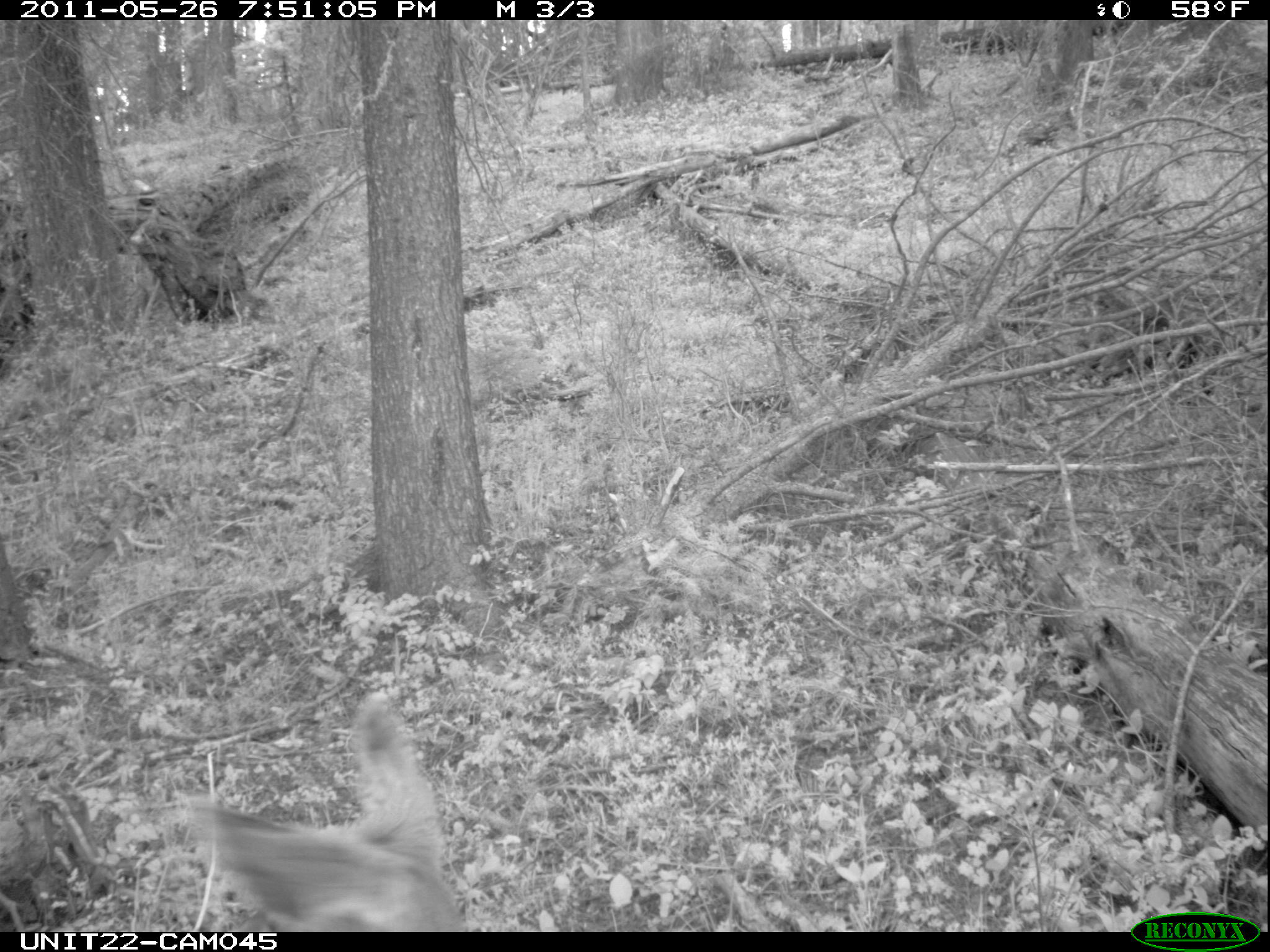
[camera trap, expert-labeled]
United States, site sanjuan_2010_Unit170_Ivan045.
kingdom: Animalia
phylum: Chordata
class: Mammalia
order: Artiodactyla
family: Cervidae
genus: Odocoileus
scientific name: Odocoileus hemionus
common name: mule deer